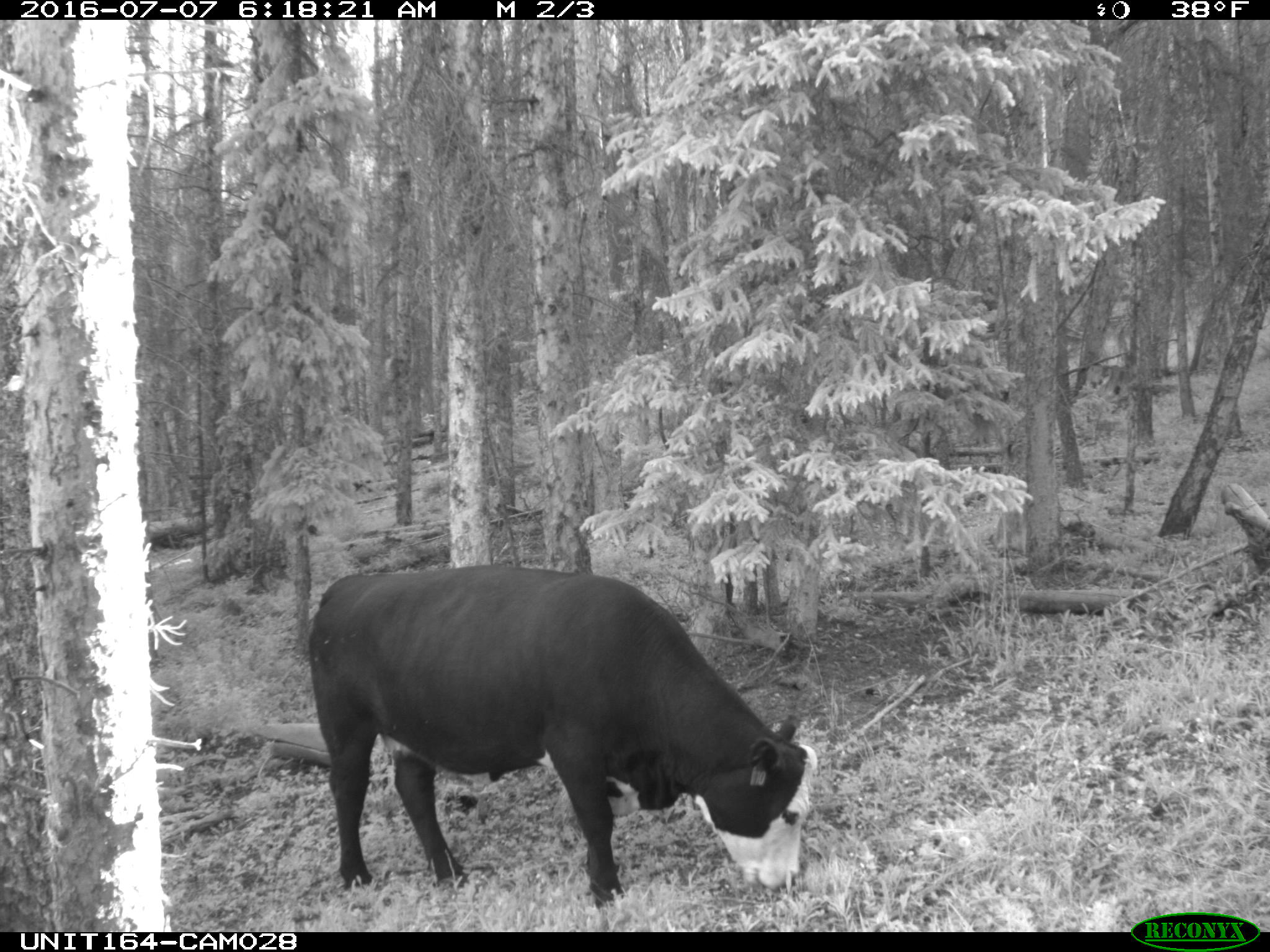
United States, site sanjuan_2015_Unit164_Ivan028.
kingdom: Animalia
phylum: Chordata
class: Mammalia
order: Artiodactyla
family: Bovidae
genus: Bos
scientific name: Bos taurus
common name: domestic cow